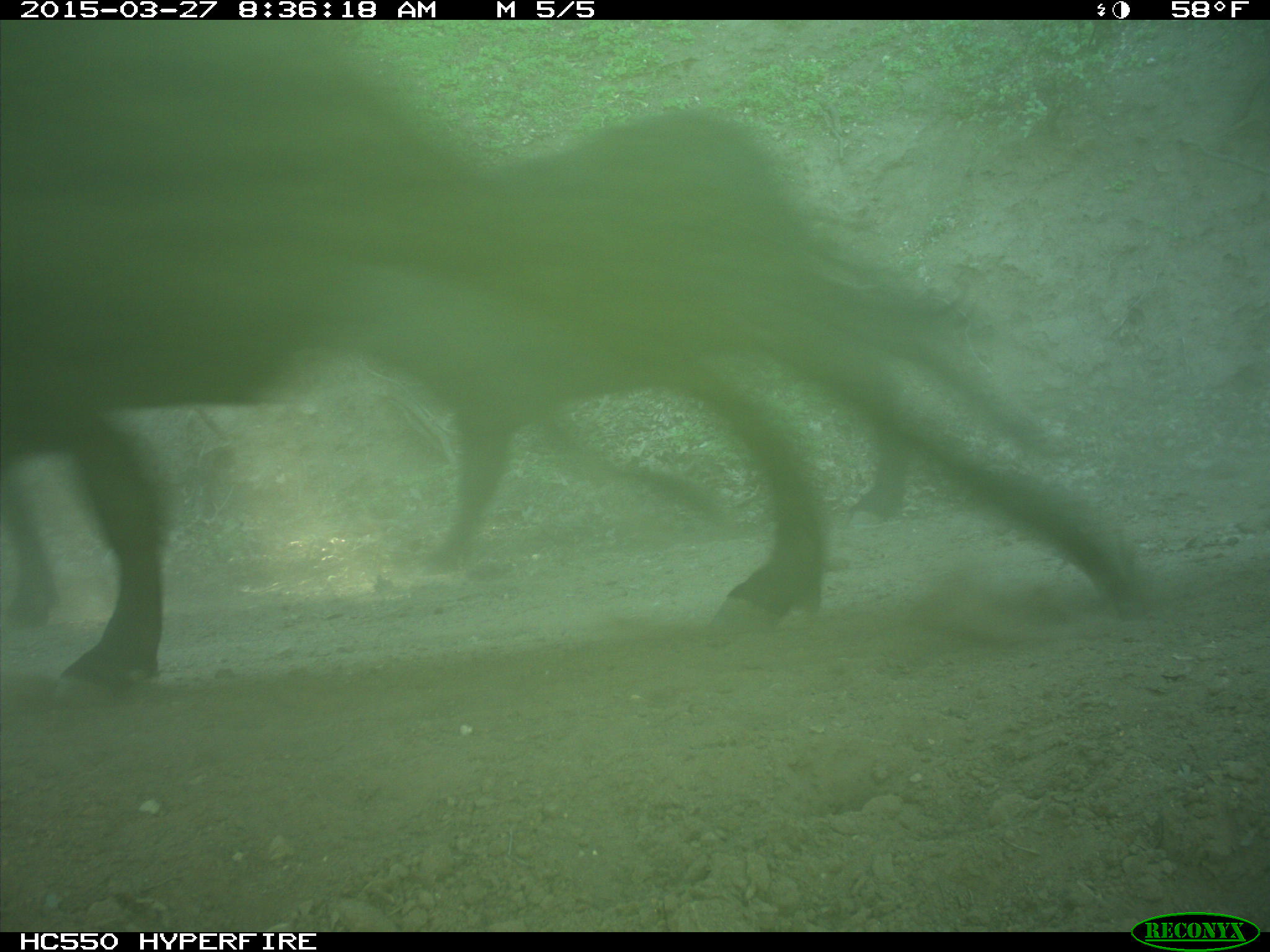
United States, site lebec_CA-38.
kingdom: Animalia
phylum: Chordata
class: Mammalia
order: Artiodactyla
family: Bovidae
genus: Bos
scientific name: Bos taurus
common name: domestic cow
Bos taurus (domestic cow).